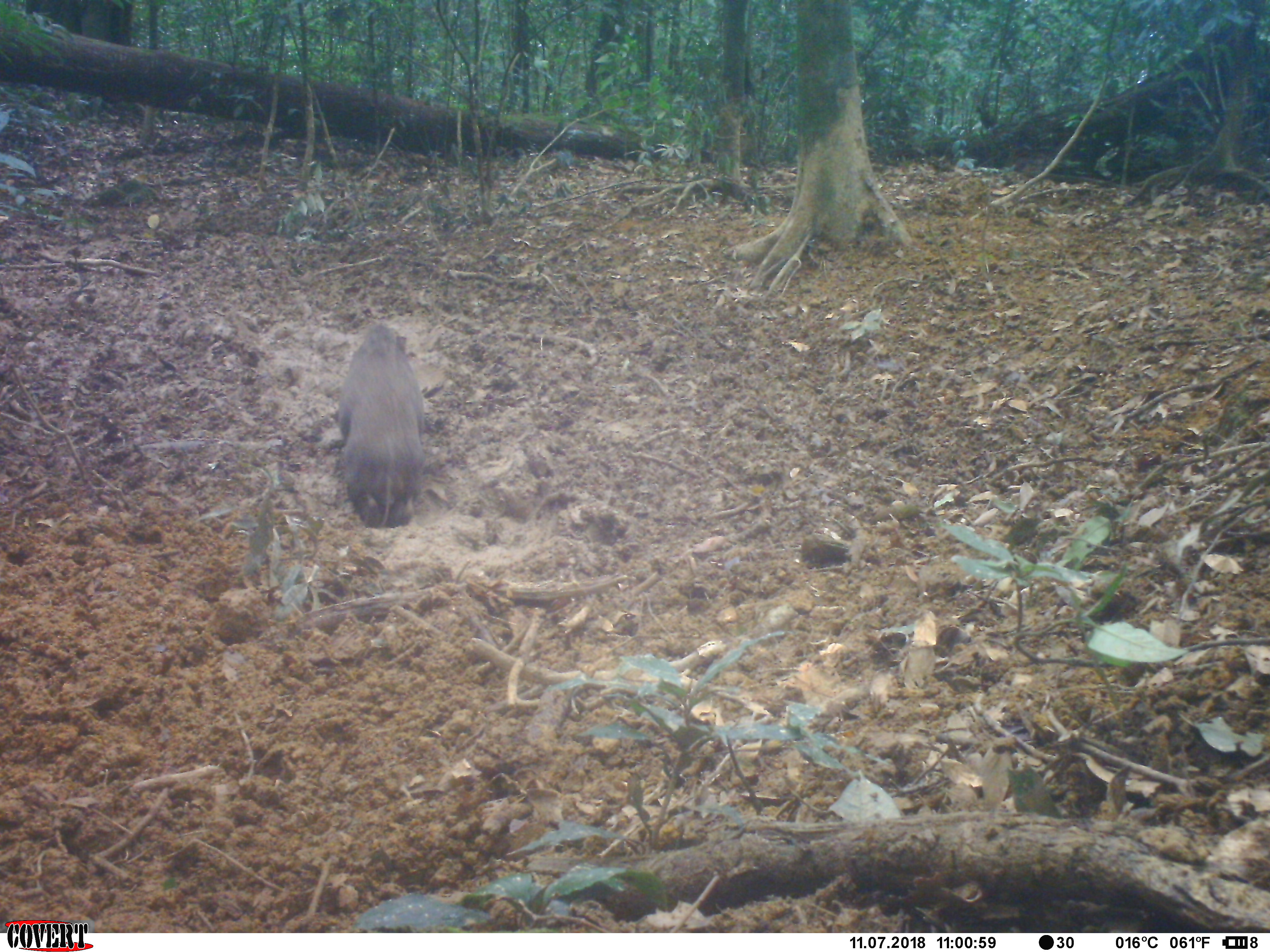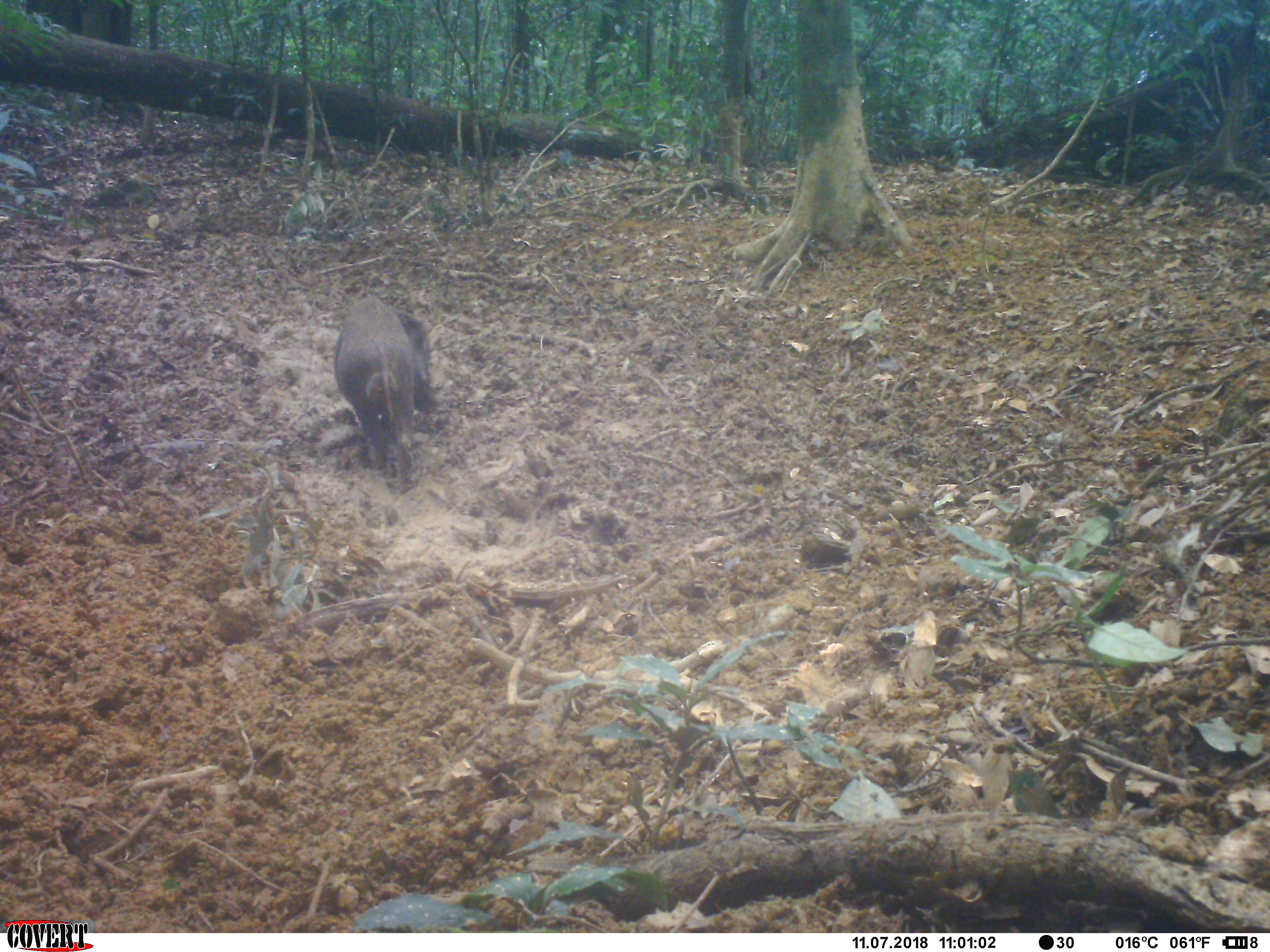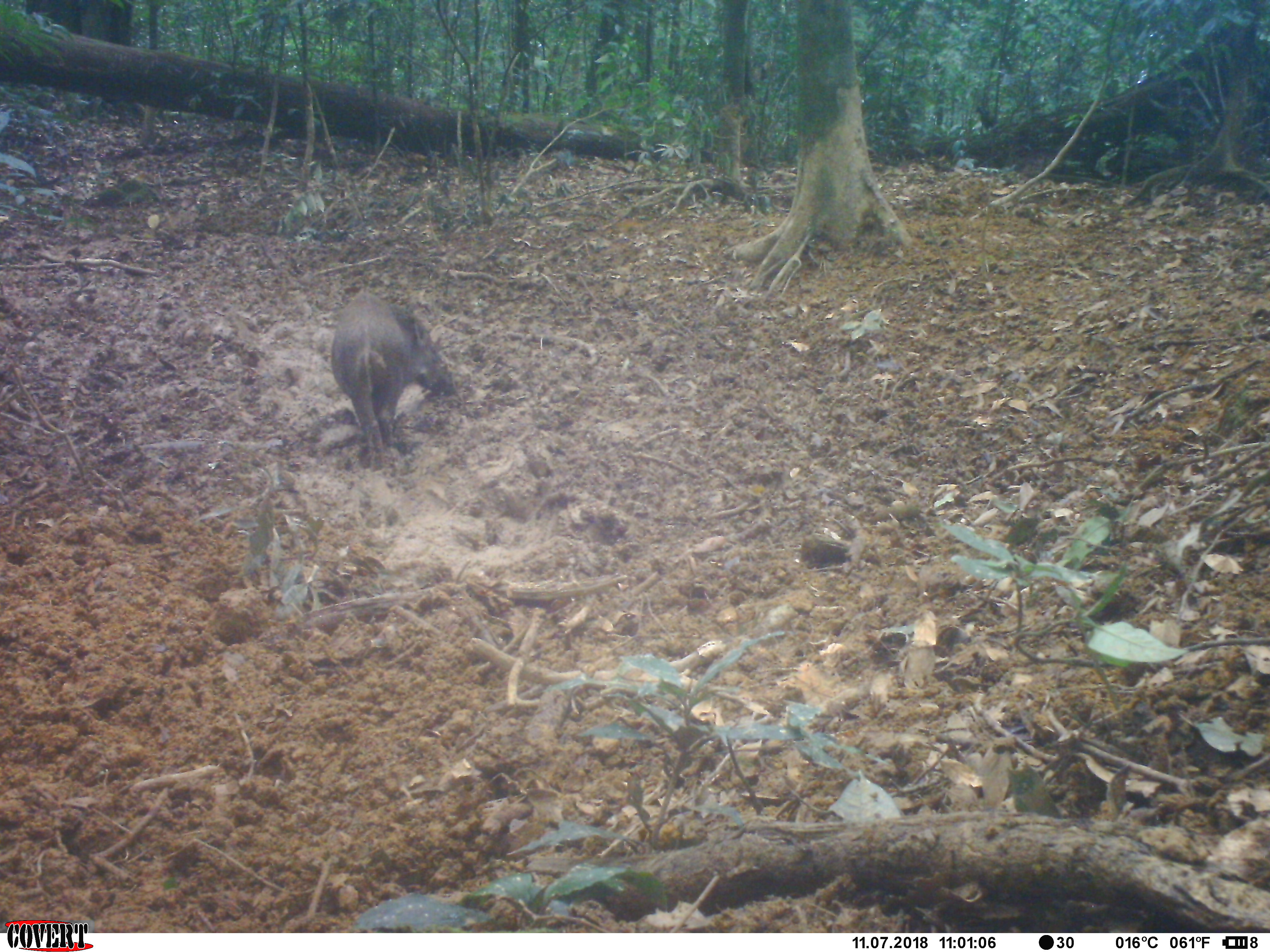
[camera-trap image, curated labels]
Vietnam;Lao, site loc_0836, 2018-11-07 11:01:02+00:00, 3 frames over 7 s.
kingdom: Animalia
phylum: Chordata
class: Mammalia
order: Artiodactyla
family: Suidae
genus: Sus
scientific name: Sus scrofa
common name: eurasian wild pig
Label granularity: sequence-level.